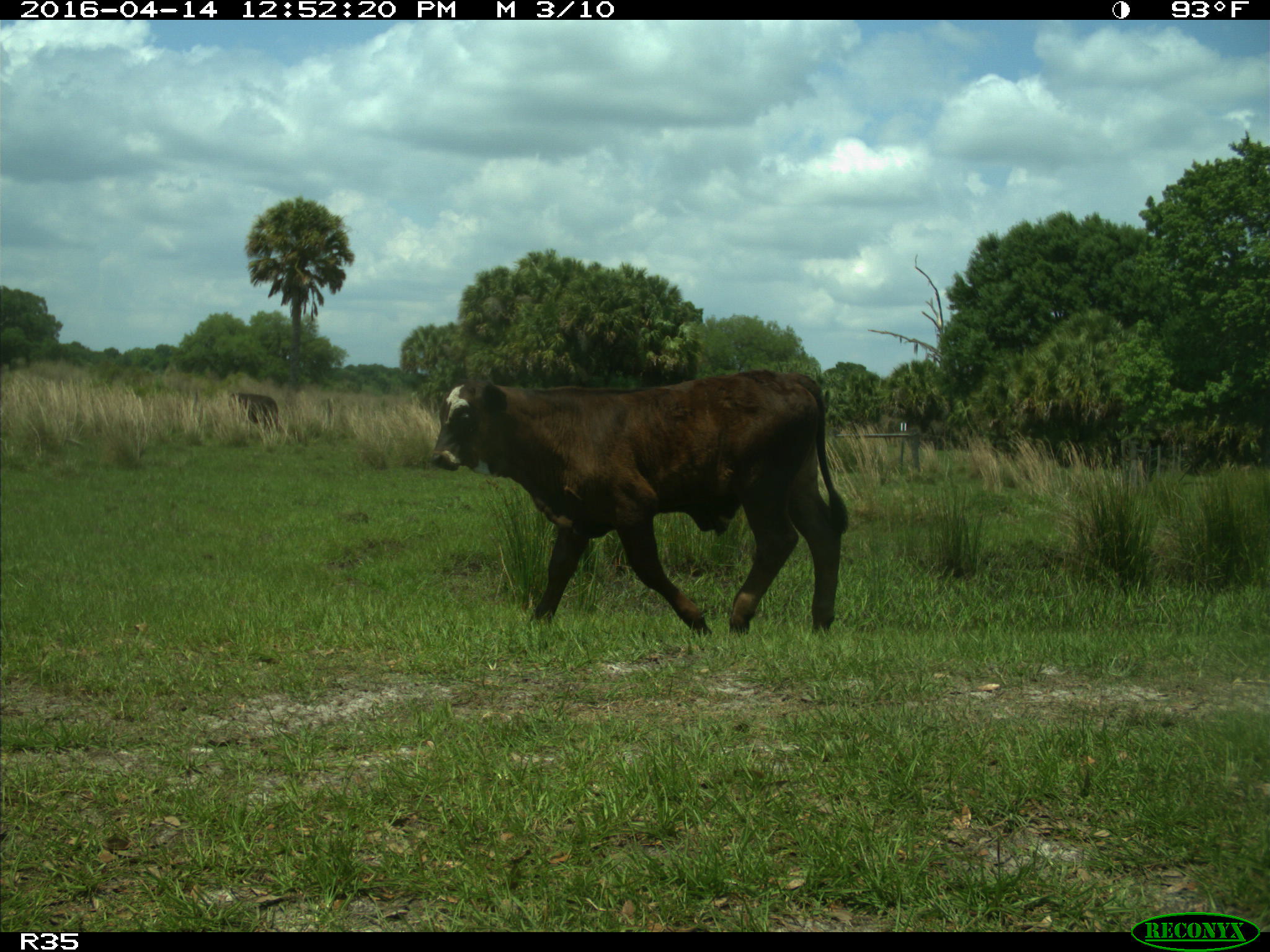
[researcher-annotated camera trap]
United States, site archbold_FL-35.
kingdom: Animalia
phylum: Chordata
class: Mammalia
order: Artiodactyla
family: Bovidae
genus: Bos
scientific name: Bos taurus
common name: domestic cow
Bos taurus (domestic cow).